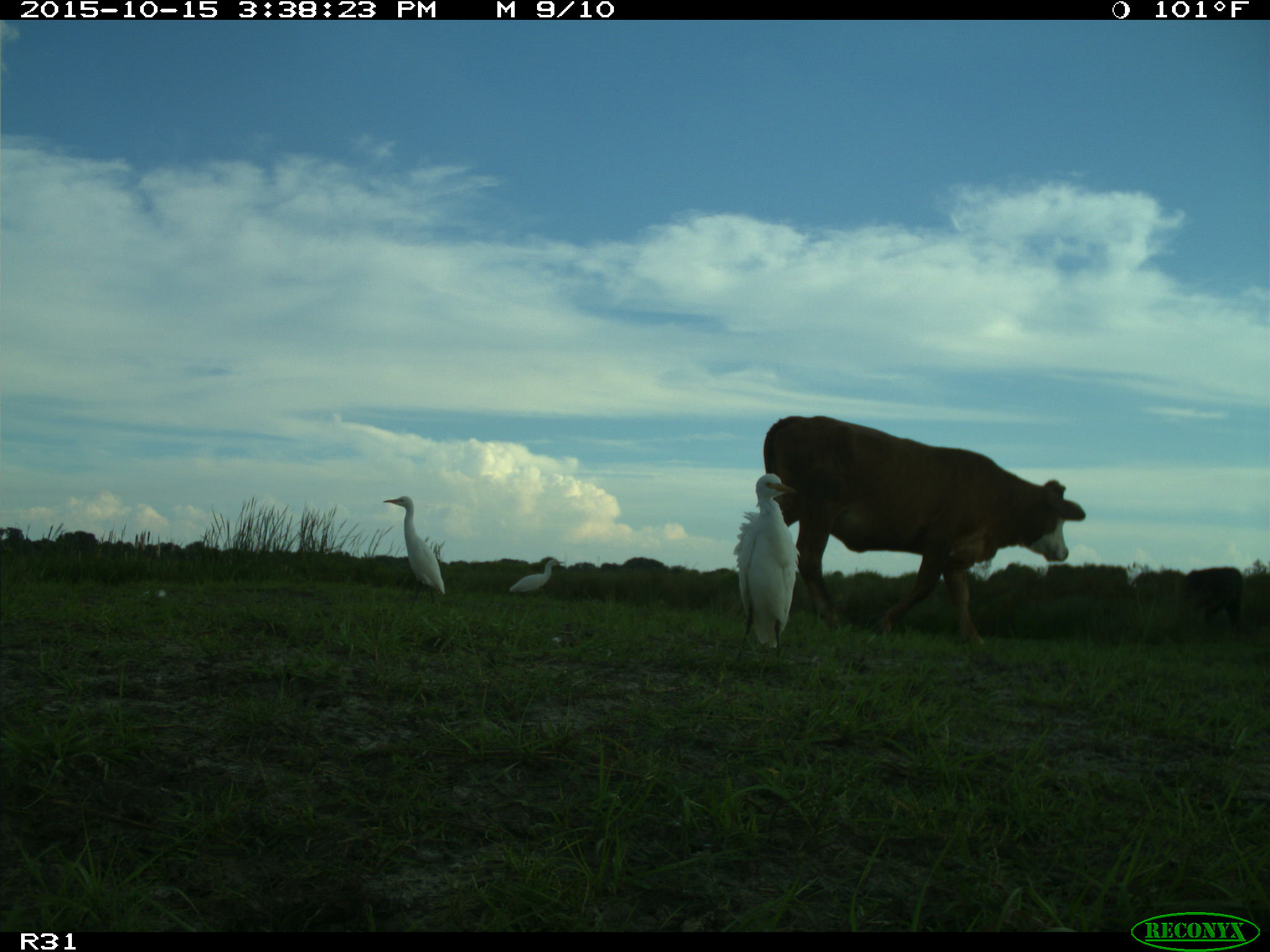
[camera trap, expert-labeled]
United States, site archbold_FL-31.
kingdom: Animalia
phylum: Chordata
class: Mammalia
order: Artiodactyla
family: Bovidae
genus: Bos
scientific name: Bos taurus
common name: domestic cow